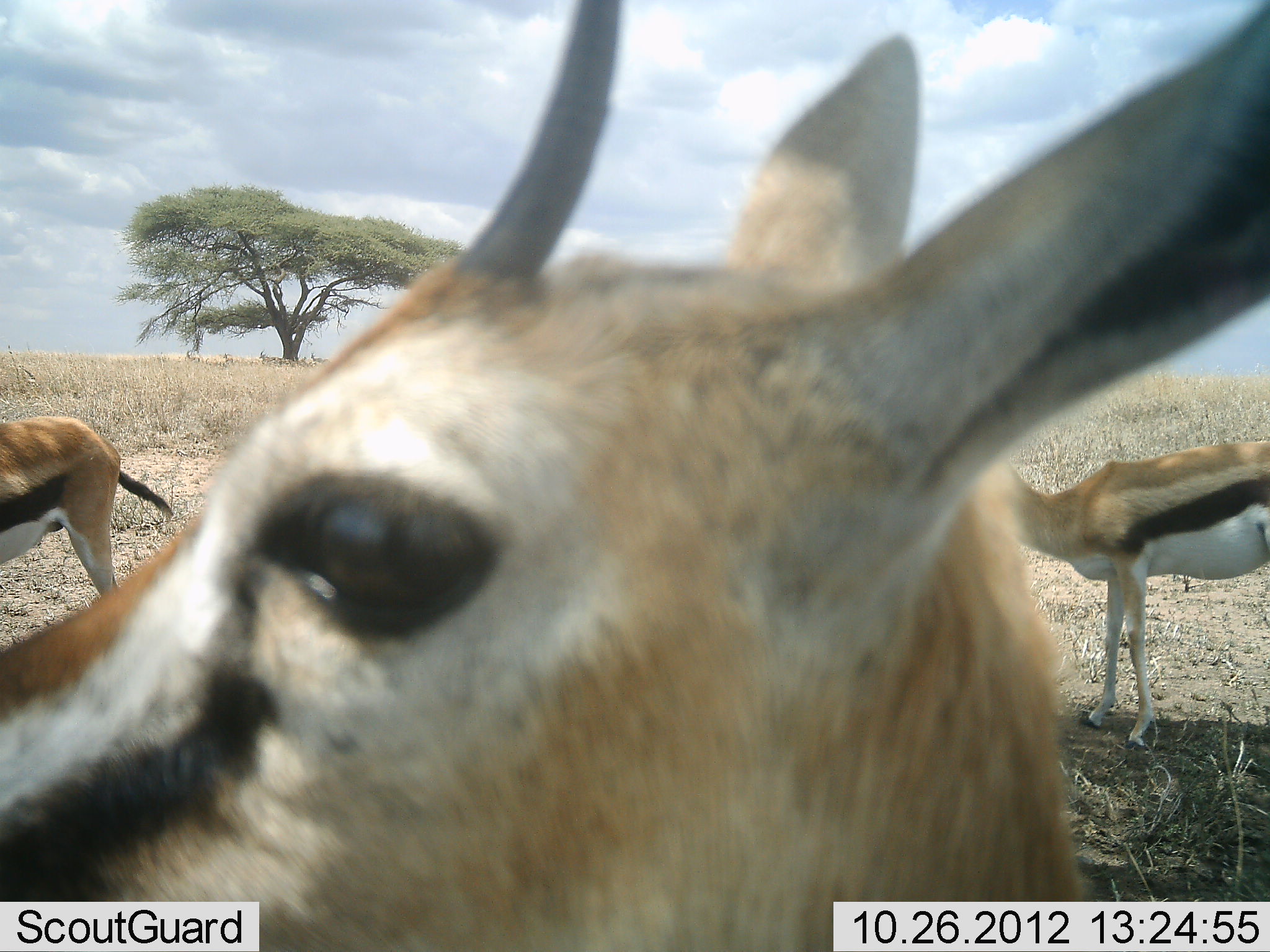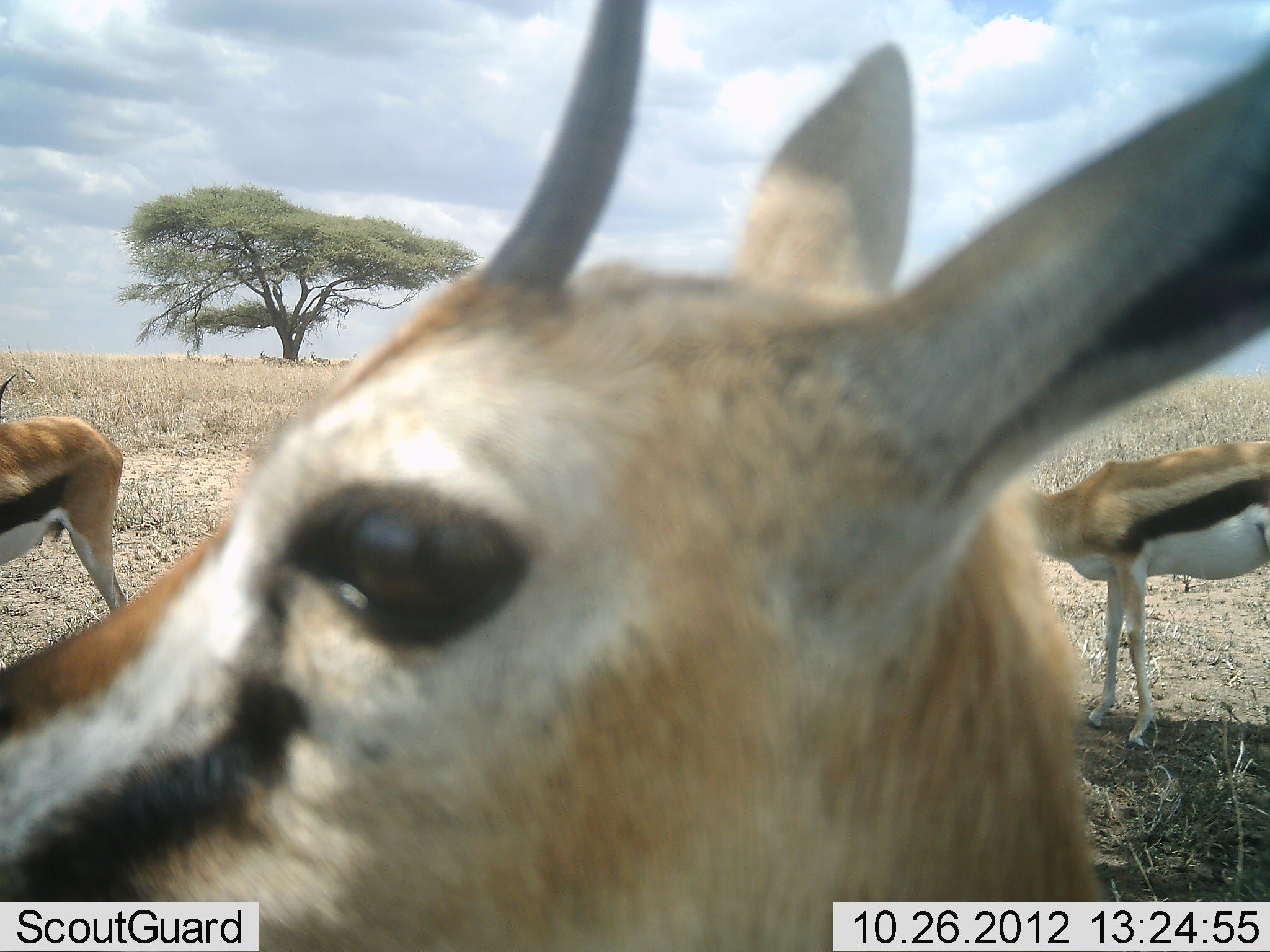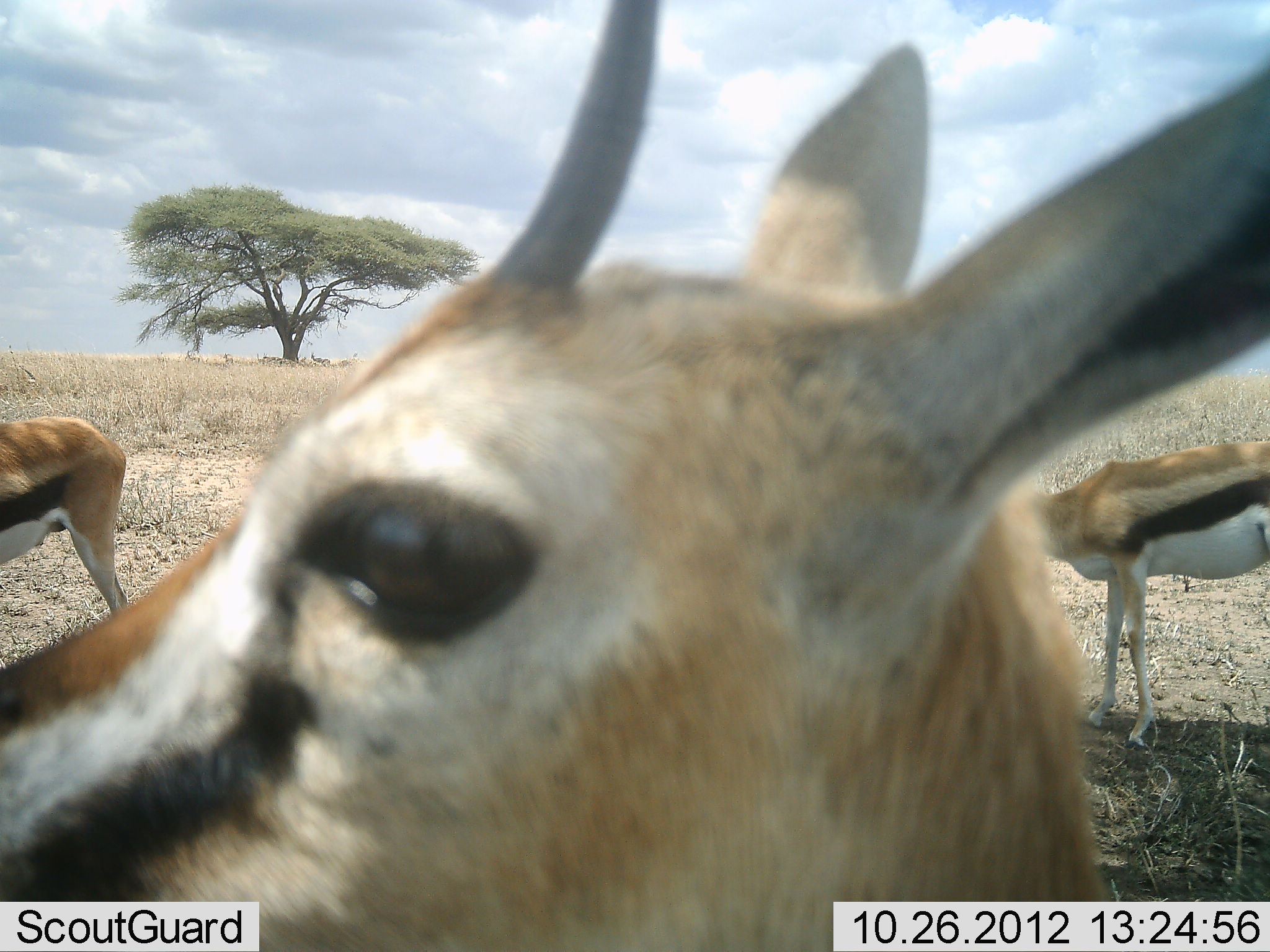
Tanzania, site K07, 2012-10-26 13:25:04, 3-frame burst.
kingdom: Animalia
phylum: Chordata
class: Mammalia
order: Artiodactyla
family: Bovidae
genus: Eudorcas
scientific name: Eudorcas thomsonii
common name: thomson's gazelle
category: gazellethomsons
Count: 3.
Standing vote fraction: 100%.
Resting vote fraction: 0%.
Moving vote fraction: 10%.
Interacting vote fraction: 0%.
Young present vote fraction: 0%.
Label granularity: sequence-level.